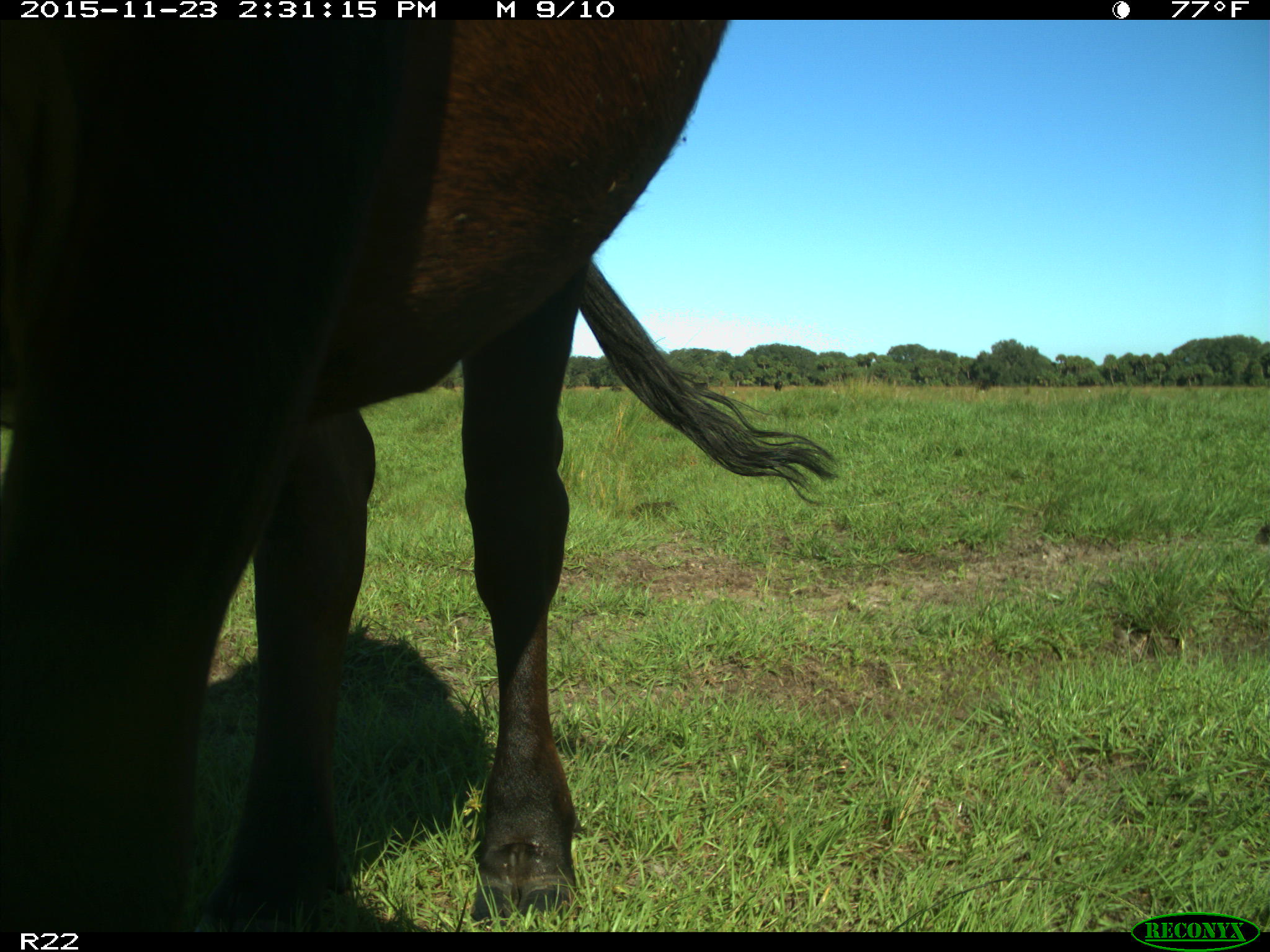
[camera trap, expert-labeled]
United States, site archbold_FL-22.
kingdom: Animalia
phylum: Chordata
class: Mammalia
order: Artiodactyla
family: Bovidae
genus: Bos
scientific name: Bos taurus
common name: domestic cow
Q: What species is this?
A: Bos taurus (domestic cow).